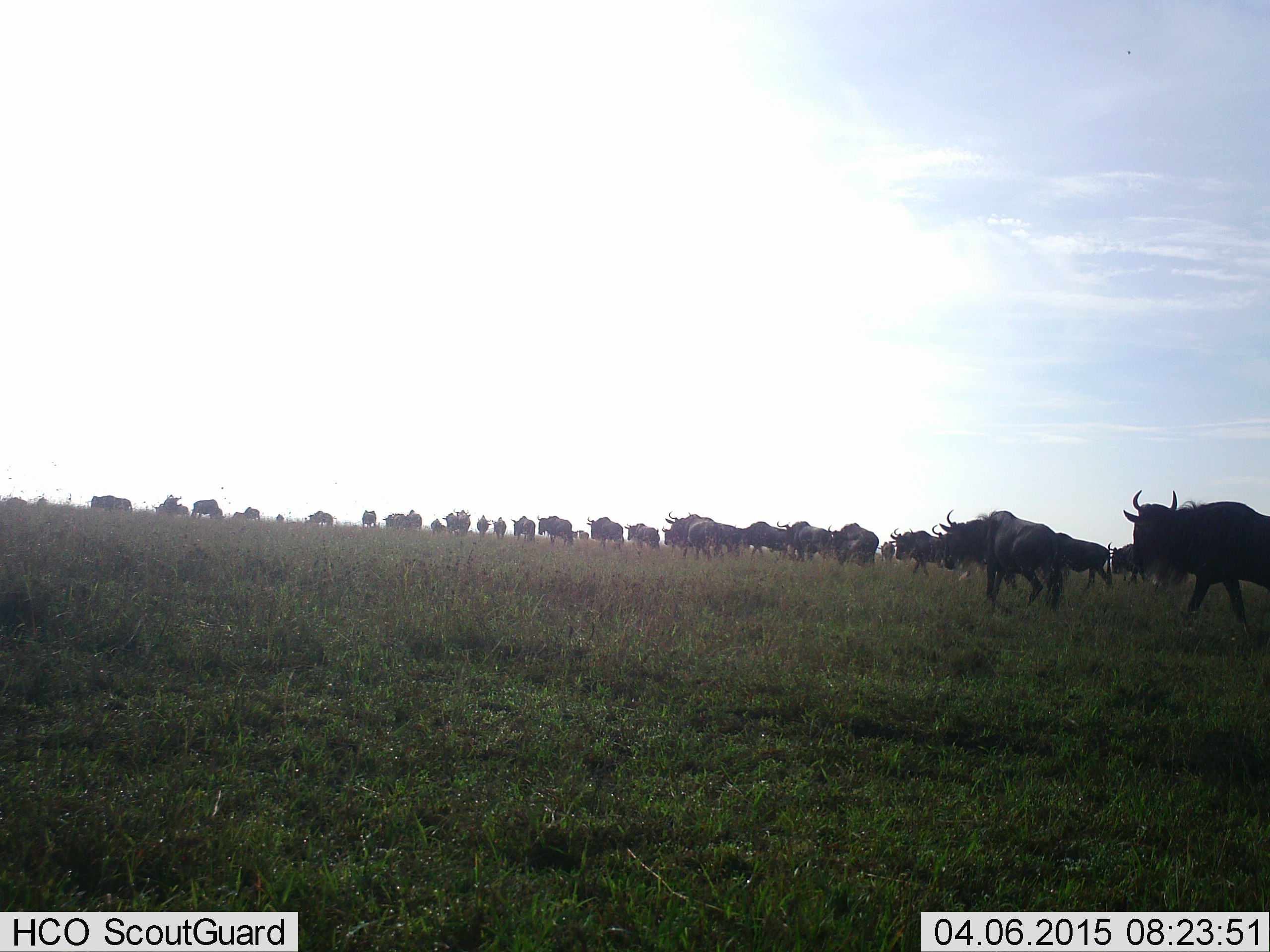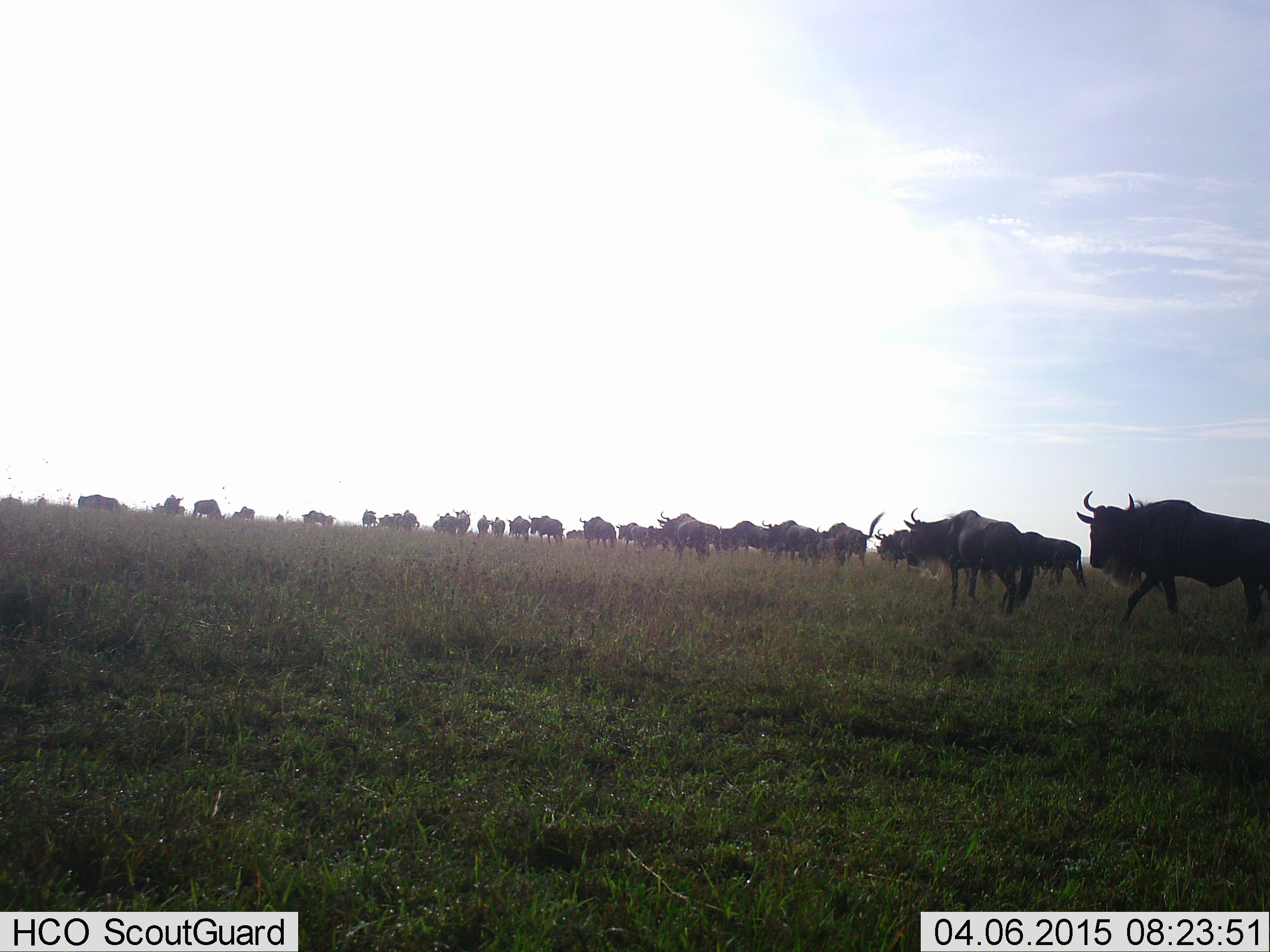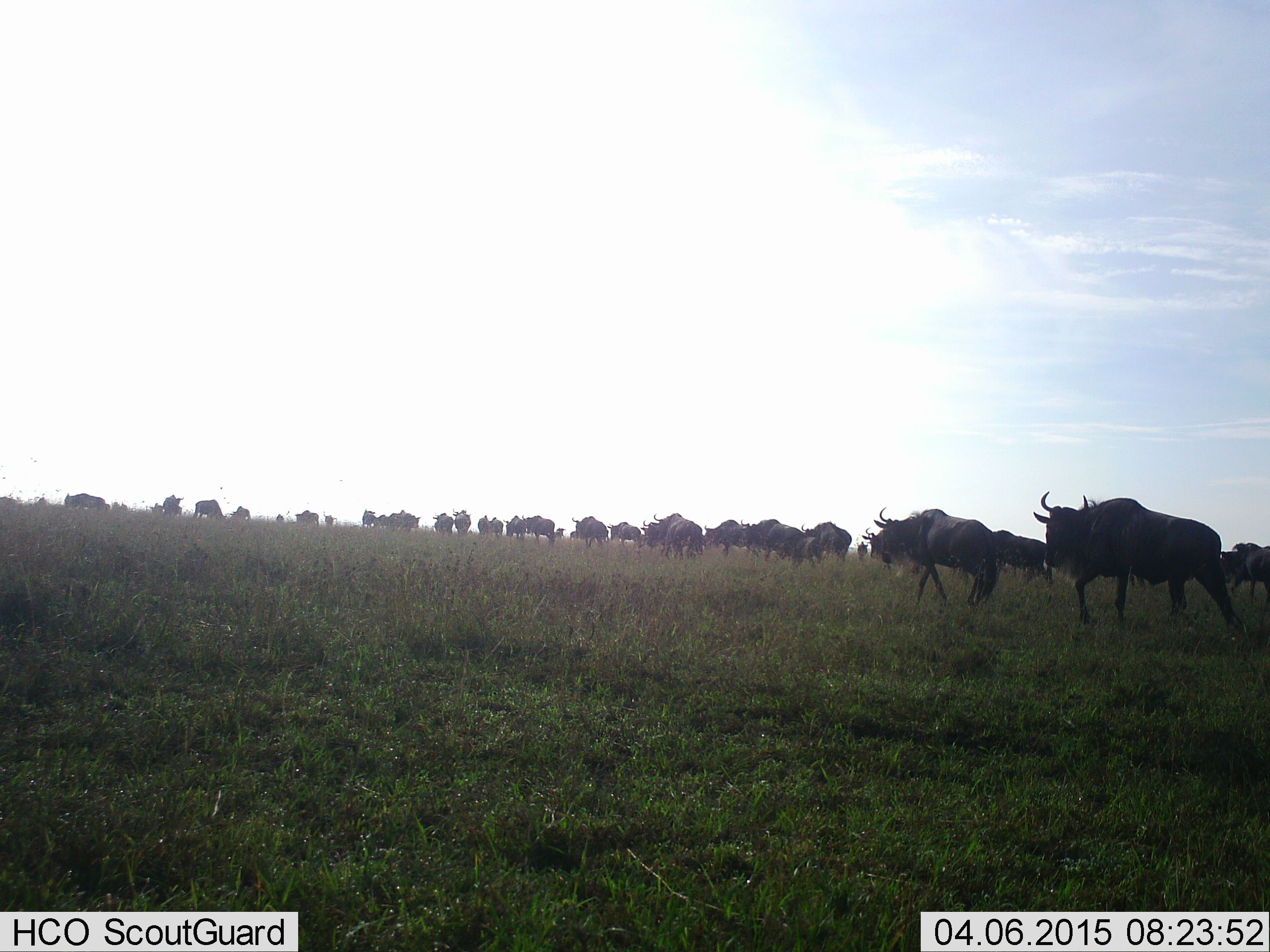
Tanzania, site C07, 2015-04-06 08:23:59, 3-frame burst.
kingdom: Animalia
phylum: Chordata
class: Mammalia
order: Artiodactyla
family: Bovidae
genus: Connochaetes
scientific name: Connochaetes taurinus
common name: blue wildebeest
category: wildebeest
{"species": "wildebeest (blue wildebeest) (Connochaetes taurinus)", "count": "11-50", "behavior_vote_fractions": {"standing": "10%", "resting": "0%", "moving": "100%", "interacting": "0%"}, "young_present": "0%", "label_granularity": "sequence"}